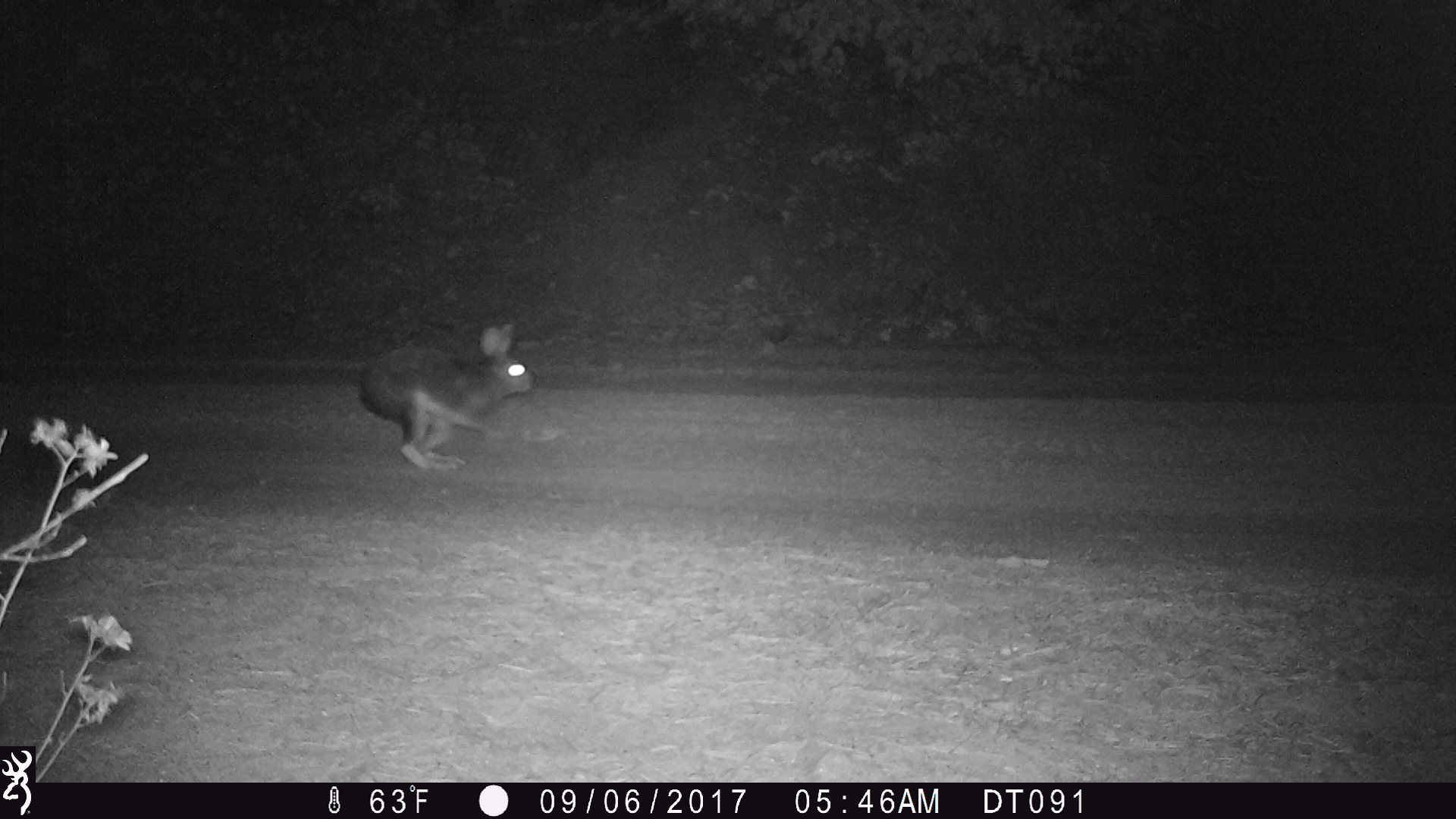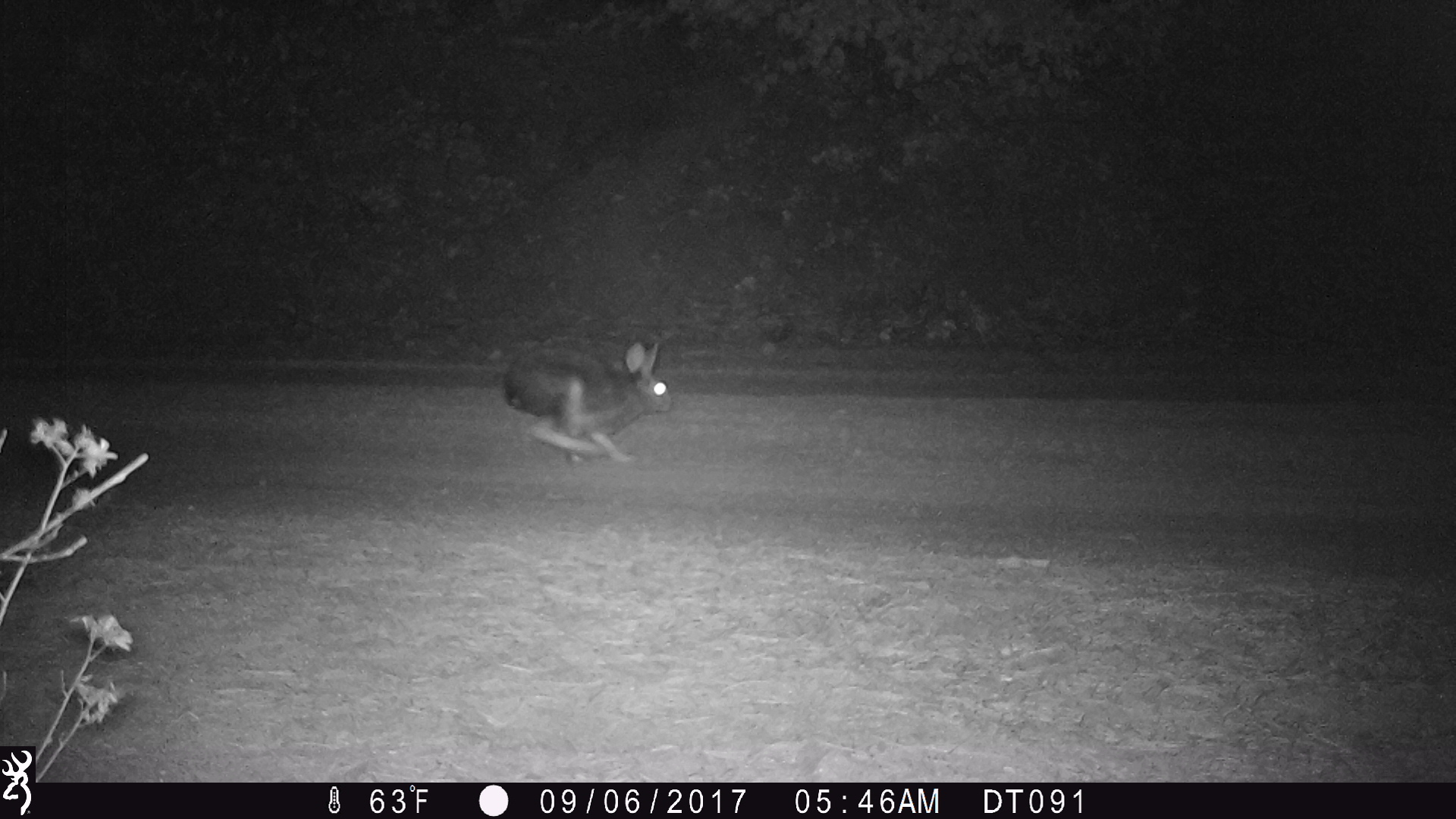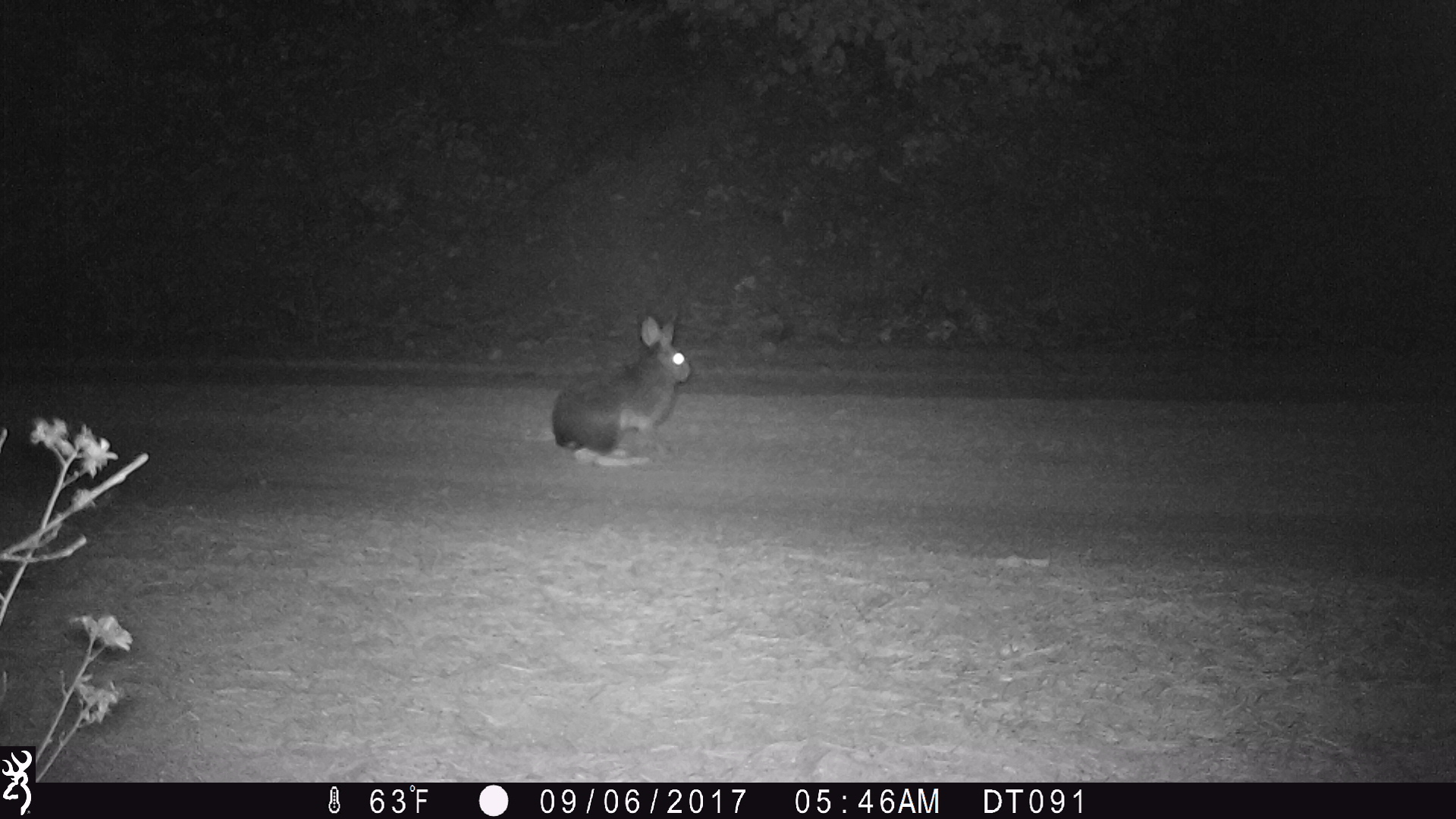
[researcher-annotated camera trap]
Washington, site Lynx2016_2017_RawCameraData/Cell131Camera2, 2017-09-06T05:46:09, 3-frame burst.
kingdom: Animalia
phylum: Chordata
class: Mammalia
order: Lagomorpha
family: Leporidae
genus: Lepus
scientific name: Lepus americanus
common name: snowshoe hare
Lepus americanus (snowshoe hare). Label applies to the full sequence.